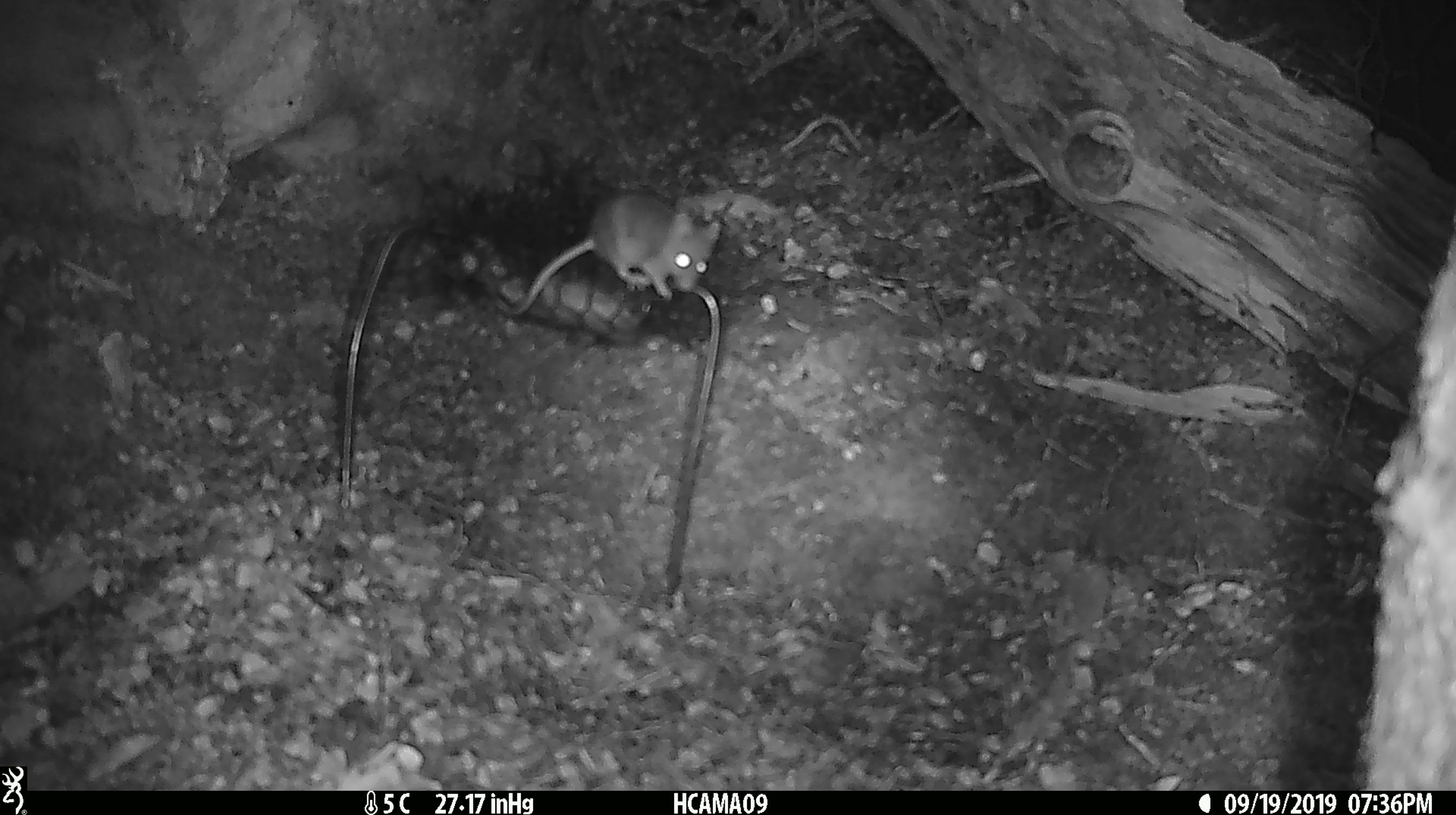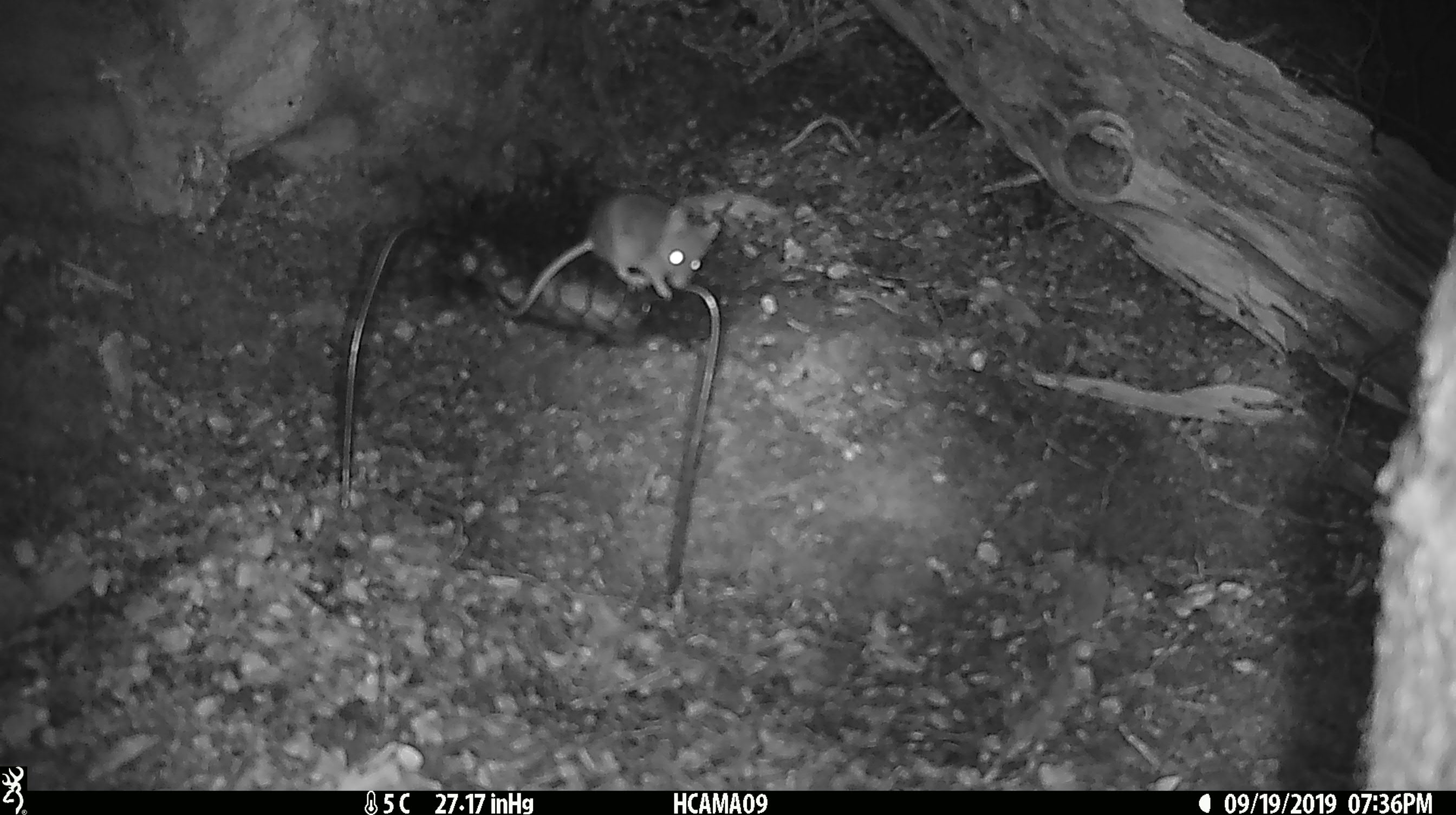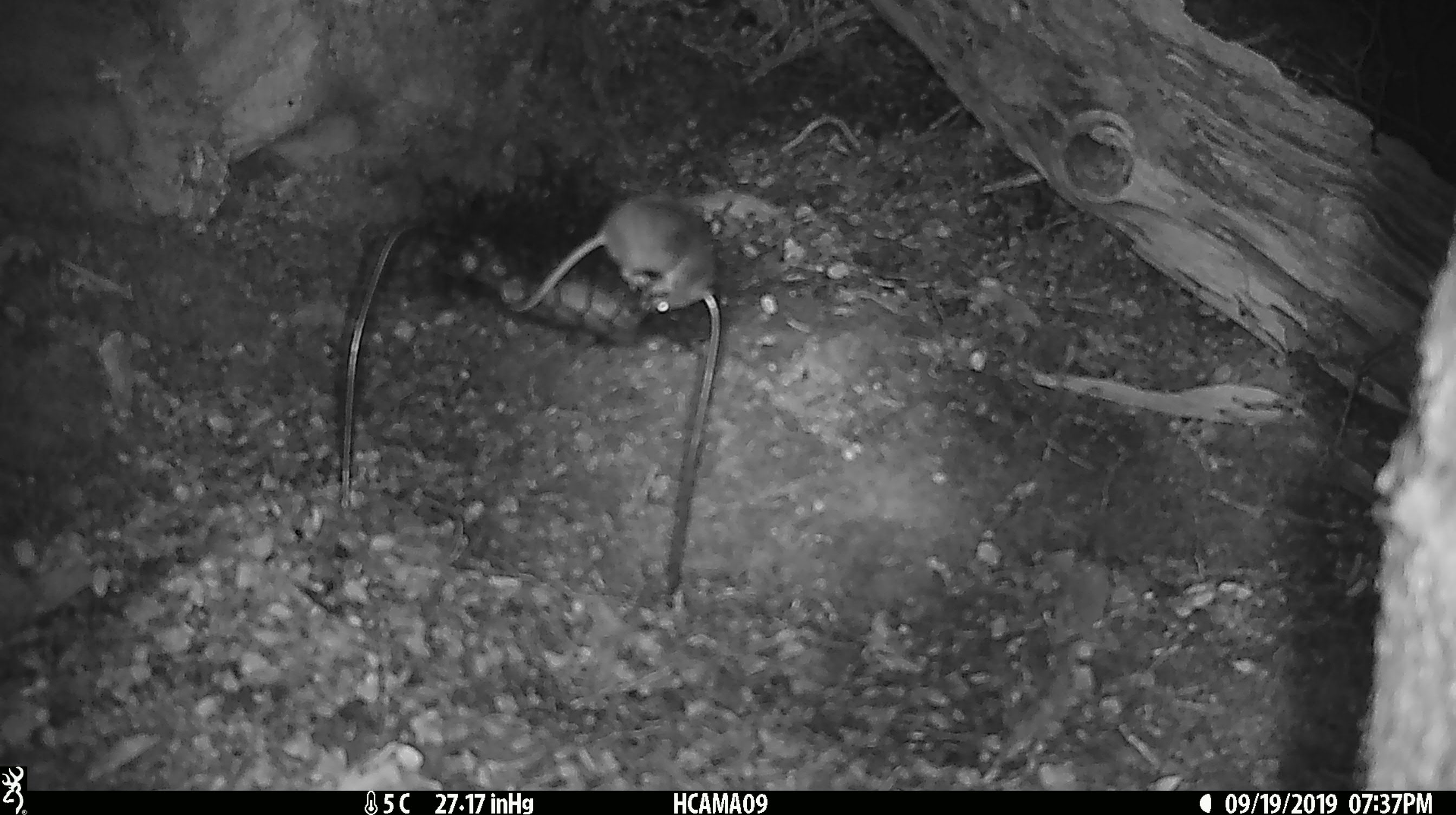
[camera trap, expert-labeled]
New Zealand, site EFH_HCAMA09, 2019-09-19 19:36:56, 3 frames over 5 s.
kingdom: Animalia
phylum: Chordata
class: Mammalia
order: Rodentia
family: Muridae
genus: Mus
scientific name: Mus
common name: mouse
Mouse (Mus).